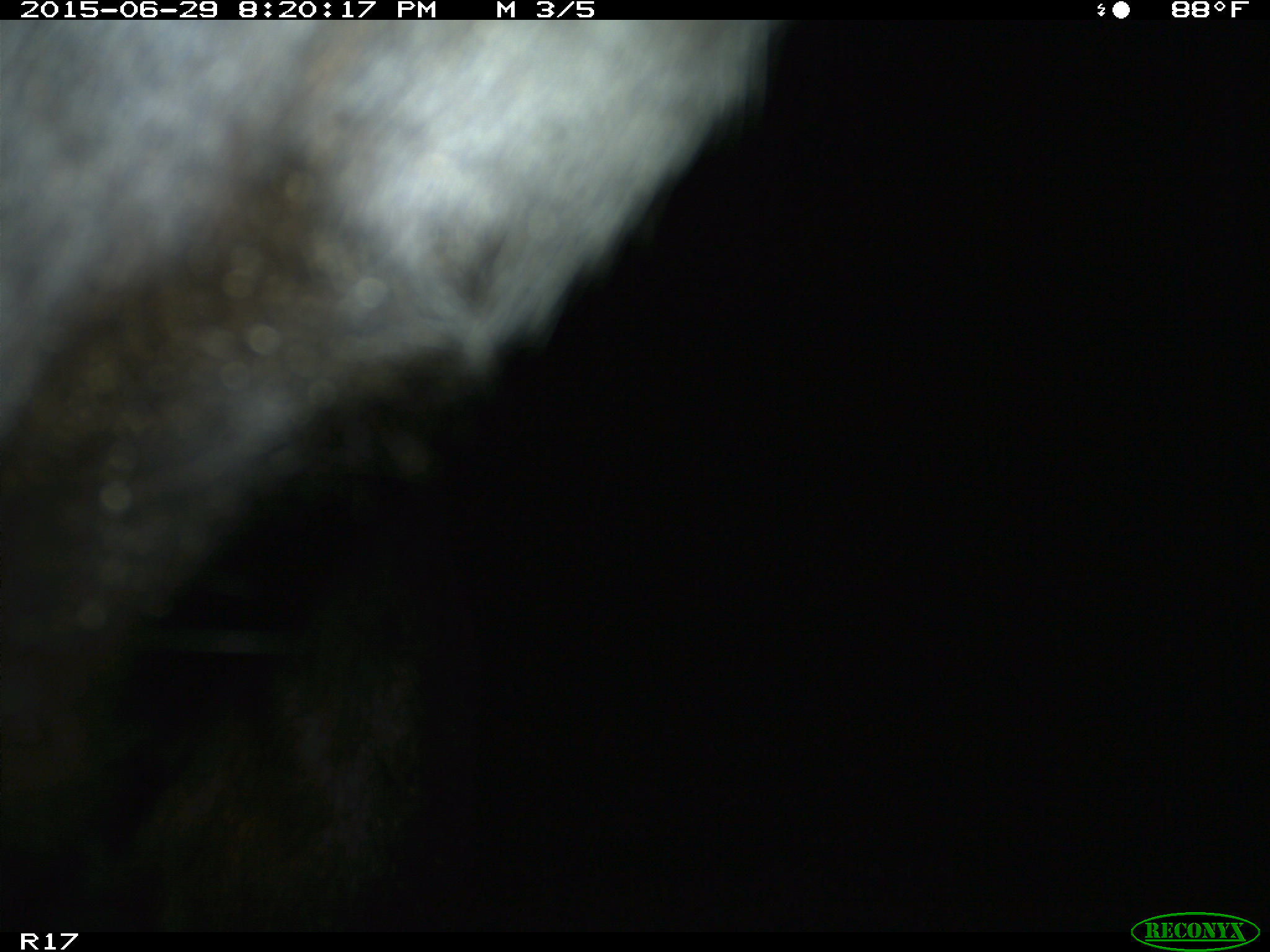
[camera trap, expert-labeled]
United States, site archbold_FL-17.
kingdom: Animalia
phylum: Chordata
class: Mammalia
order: Artiodactyla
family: Bovidae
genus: Bos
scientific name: Bos taurus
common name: domestic cow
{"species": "Bos taurus (domestic cow)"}